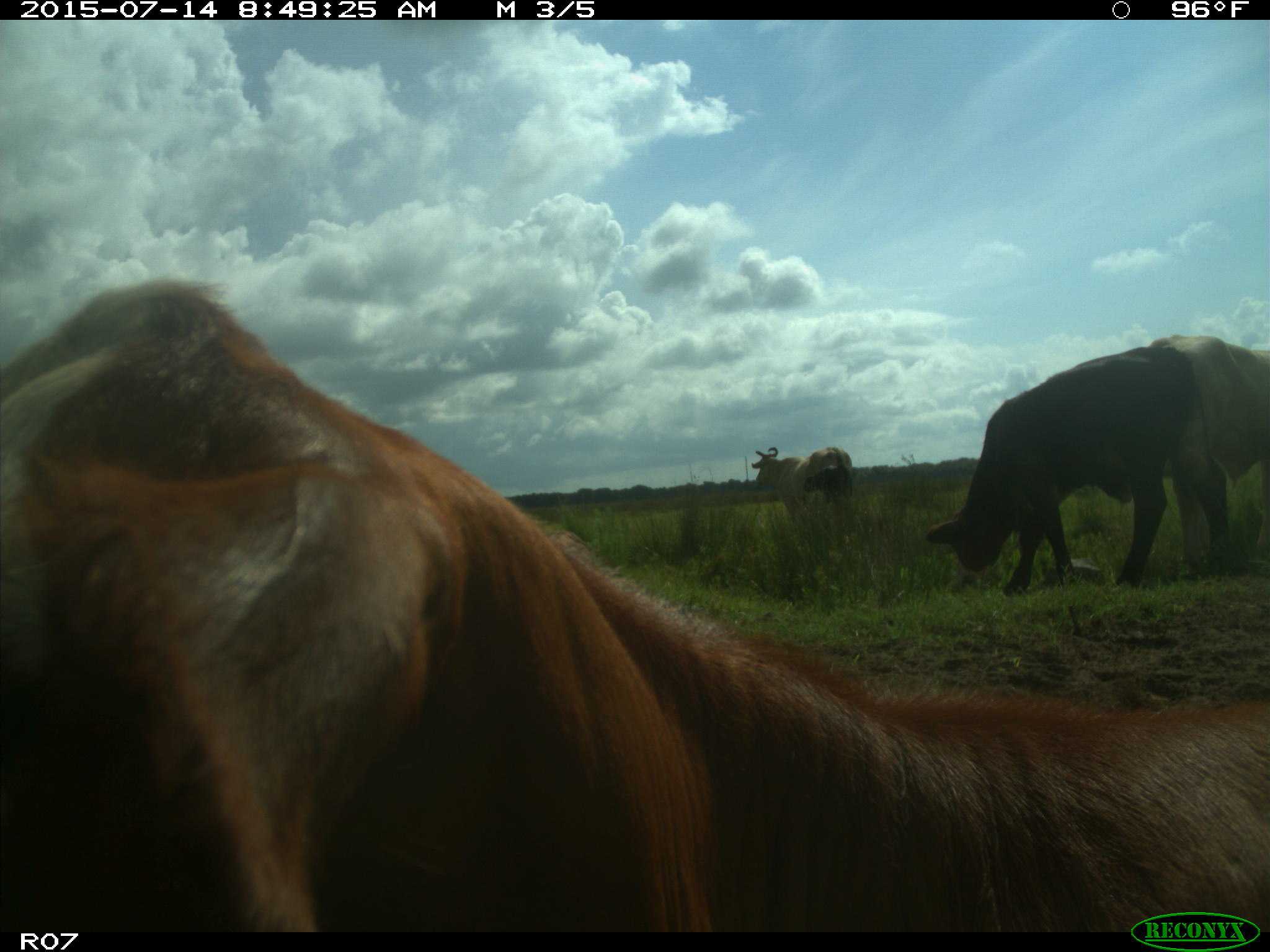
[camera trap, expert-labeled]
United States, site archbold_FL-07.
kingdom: Animalia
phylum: Chordata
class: Mammalia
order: Artiodactyla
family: Bovidae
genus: Bos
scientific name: Bos taurus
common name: domestic cow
Bos taurus (domestic cow).